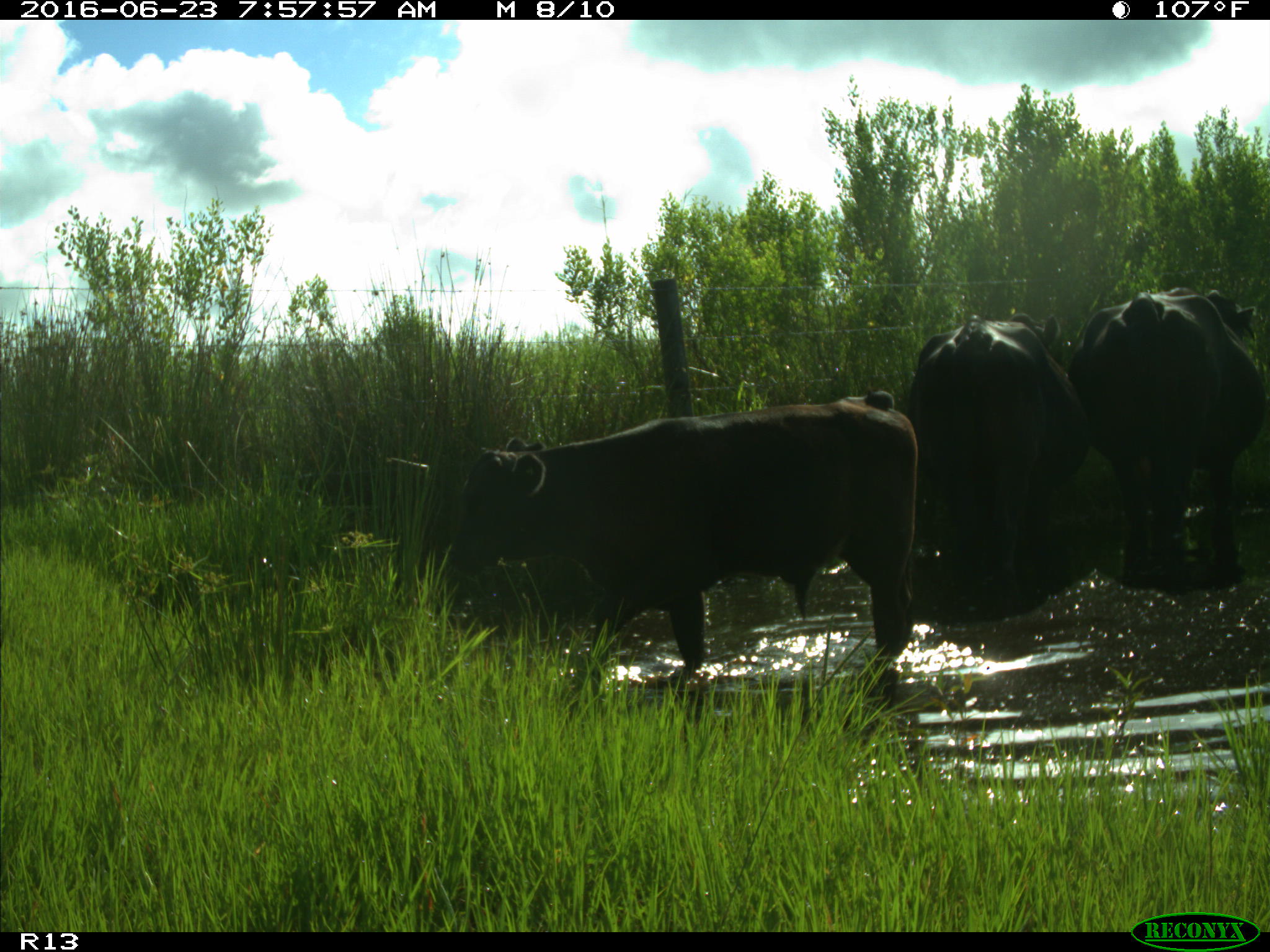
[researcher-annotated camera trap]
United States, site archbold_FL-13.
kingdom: Animalia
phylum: Chordata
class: Mammalia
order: Artiodactyla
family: Bovidae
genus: Bos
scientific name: Bos taurus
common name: domestic cow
Bos taurus (domestic cow).